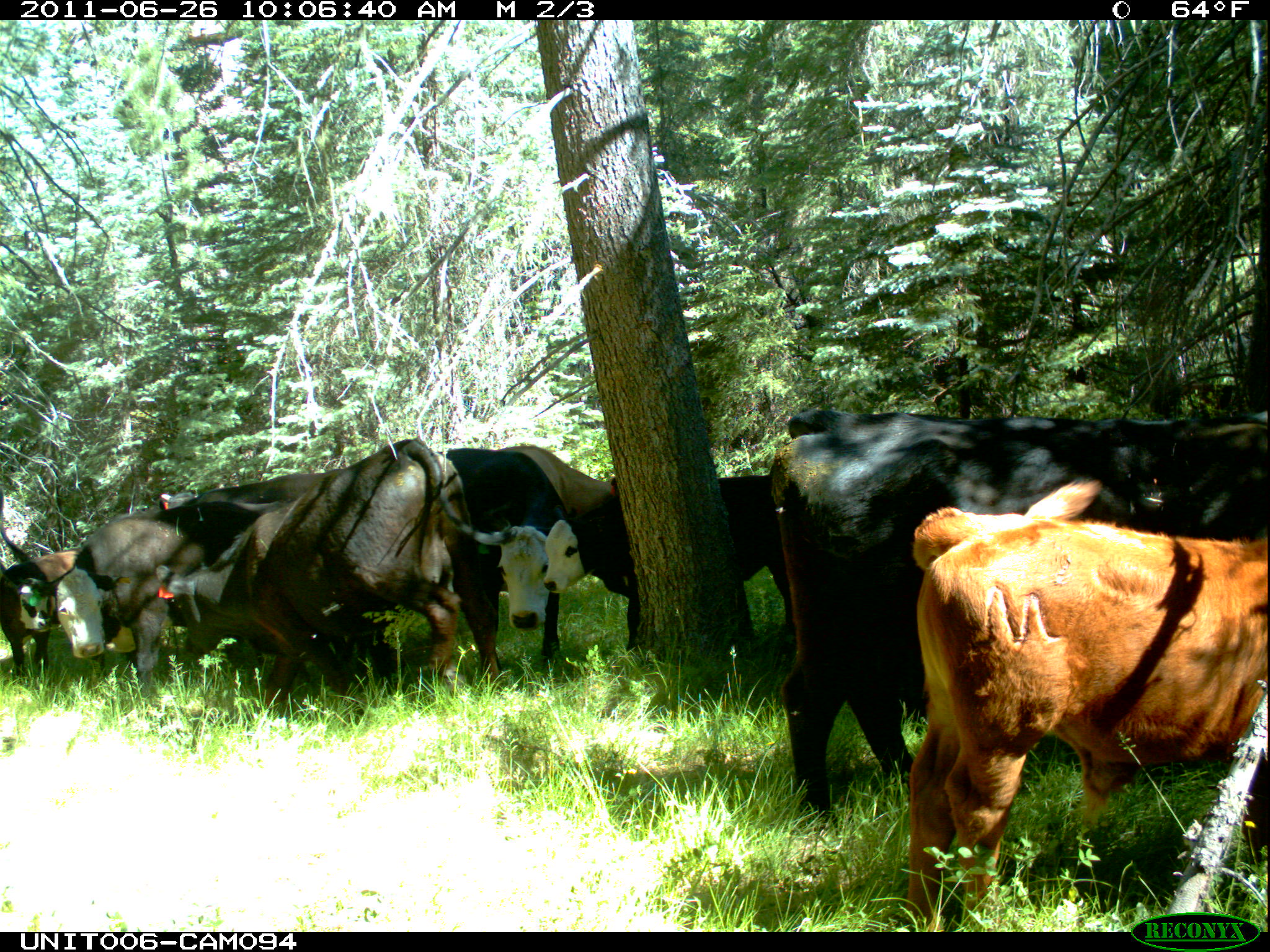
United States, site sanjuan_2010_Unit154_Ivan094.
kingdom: Animalia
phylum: Chordata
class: Mammalia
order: Artiodactyla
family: Bovidae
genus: Bos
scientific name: Bos taurus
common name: domestic cow